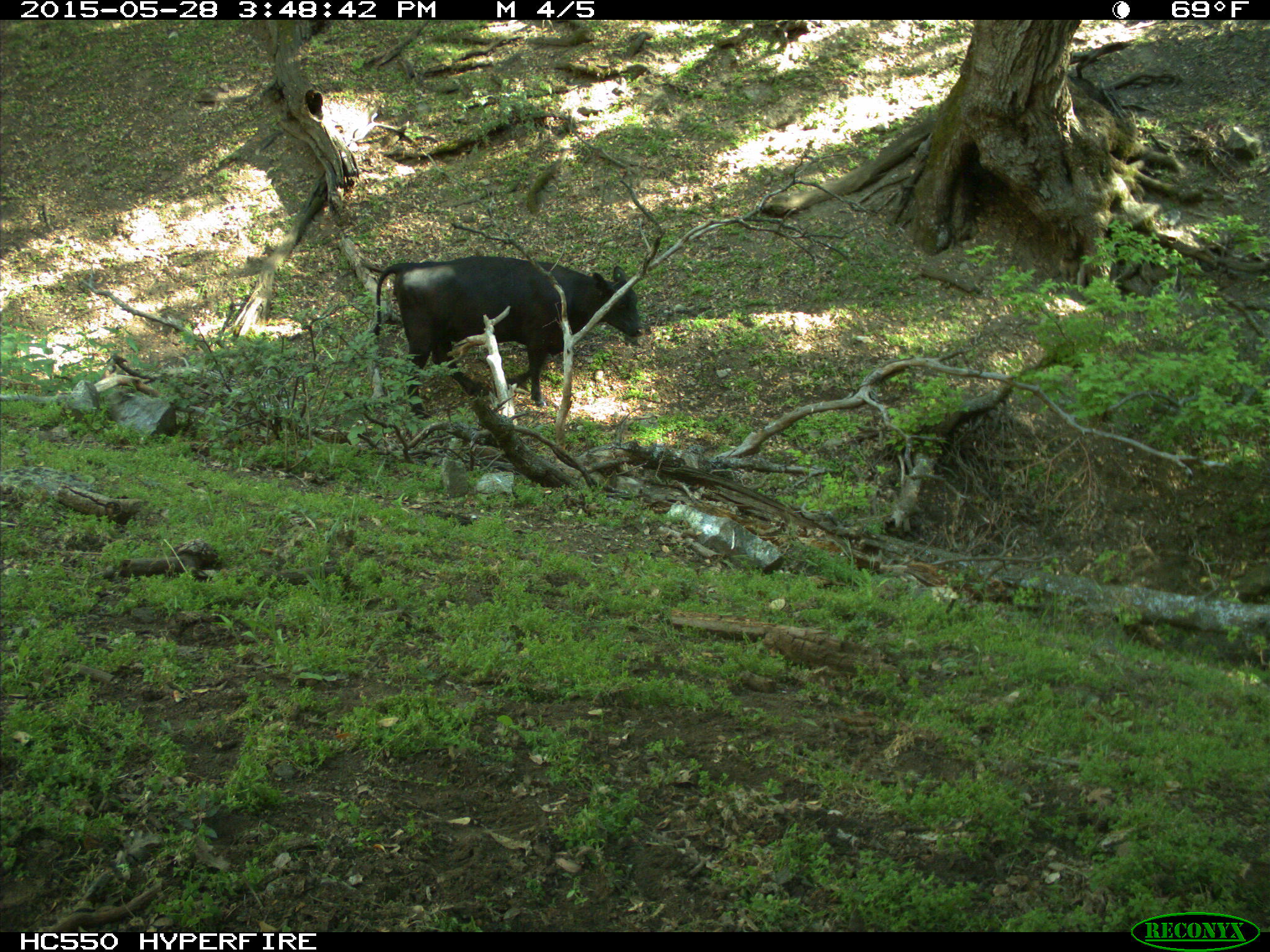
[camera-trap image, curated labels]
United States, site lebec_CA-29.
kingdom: Animalia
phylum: Chordata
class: Mammalia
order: Artiodactyla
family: Bovidae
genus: Bos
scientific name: Bos taurus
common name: domestic cow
Bos taurus (domestic cow).